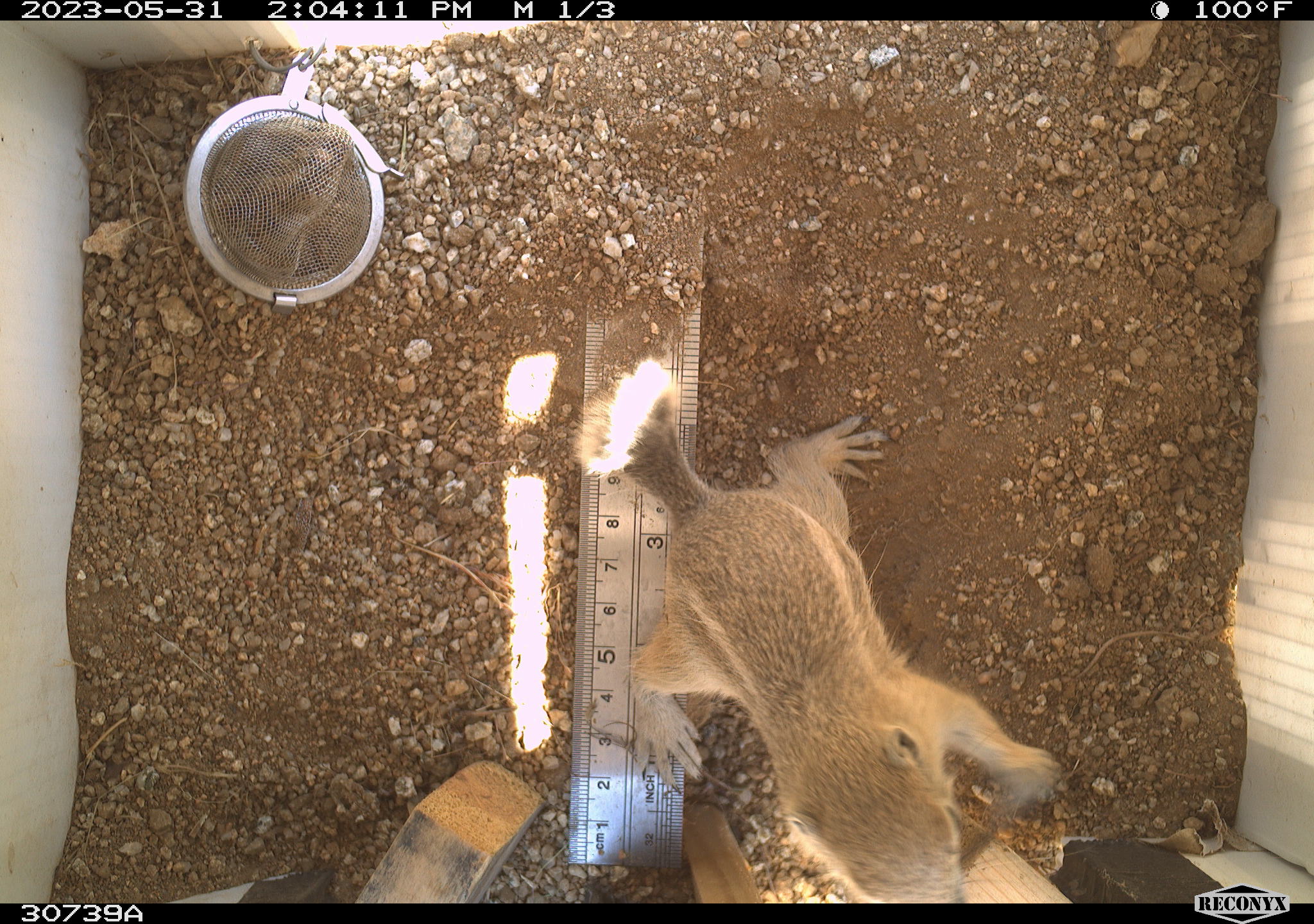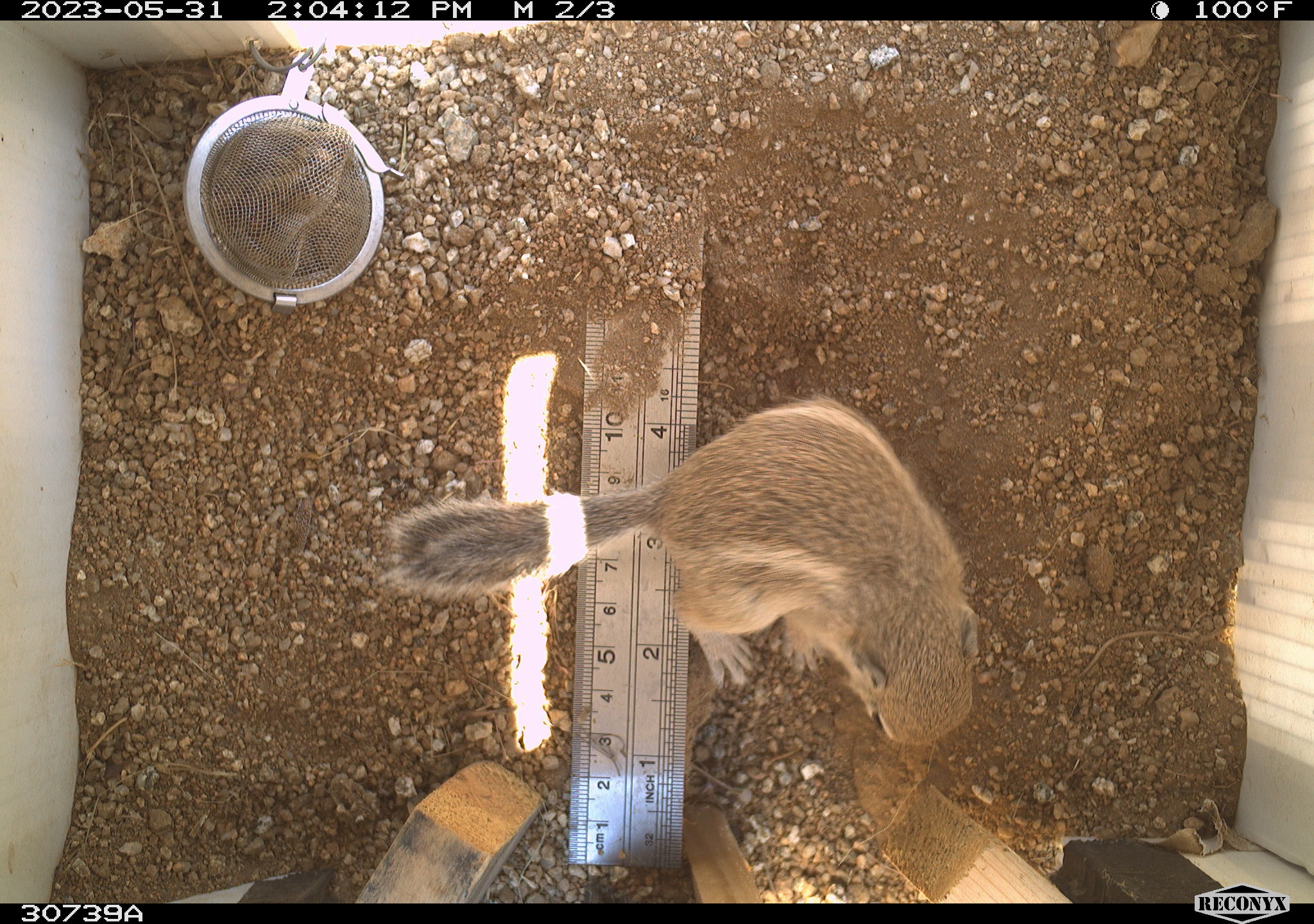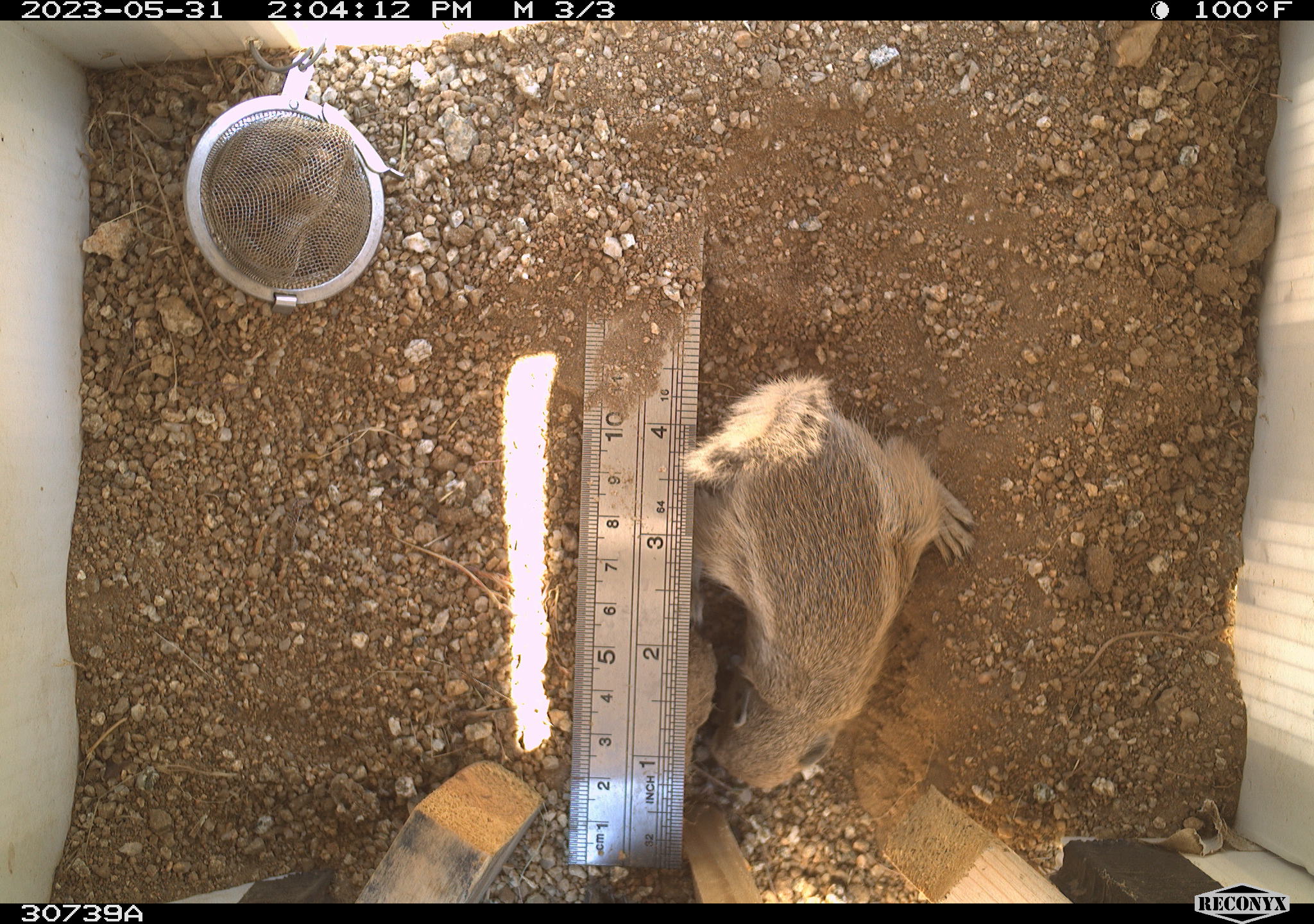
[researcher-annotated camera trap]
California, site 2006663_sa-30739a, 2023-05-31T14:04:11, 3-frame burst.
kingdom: Animalia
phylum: Chordata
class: Mammalia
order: Rodentia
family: Sciuridae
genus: Ammospermophilus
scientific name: Ammospermophilus leucurus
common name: white-tailed antelope squirrel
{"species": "white-tailed antelope squirrel (Ammospermophilus leucurus)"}